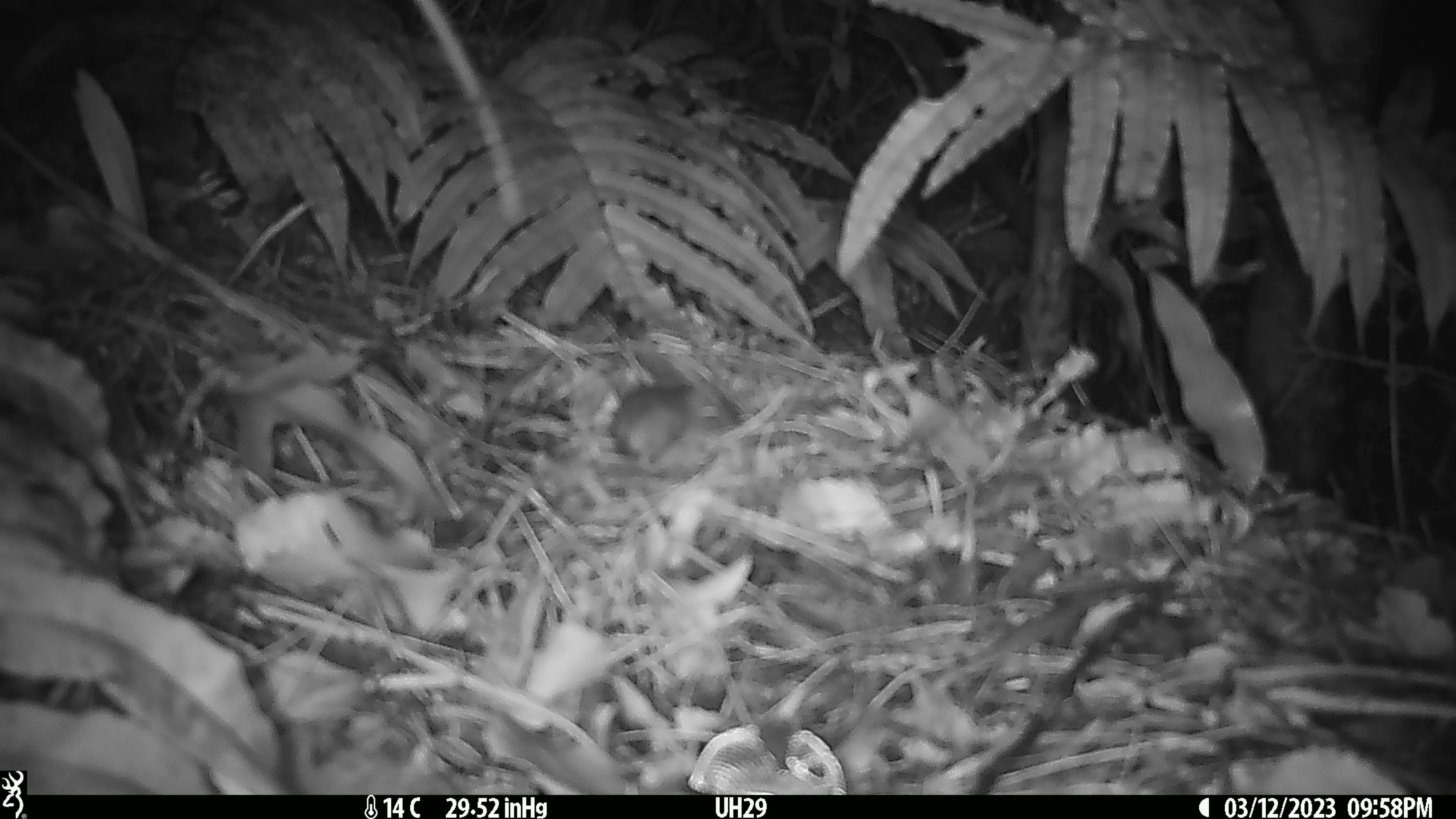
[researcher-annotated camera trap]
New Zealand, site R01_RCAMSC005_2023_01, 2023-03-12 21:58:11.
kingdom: Animalia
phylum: Chordata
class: Mammalia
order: Rodentia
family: Muridae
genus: Mus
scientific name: Mus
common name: mouse